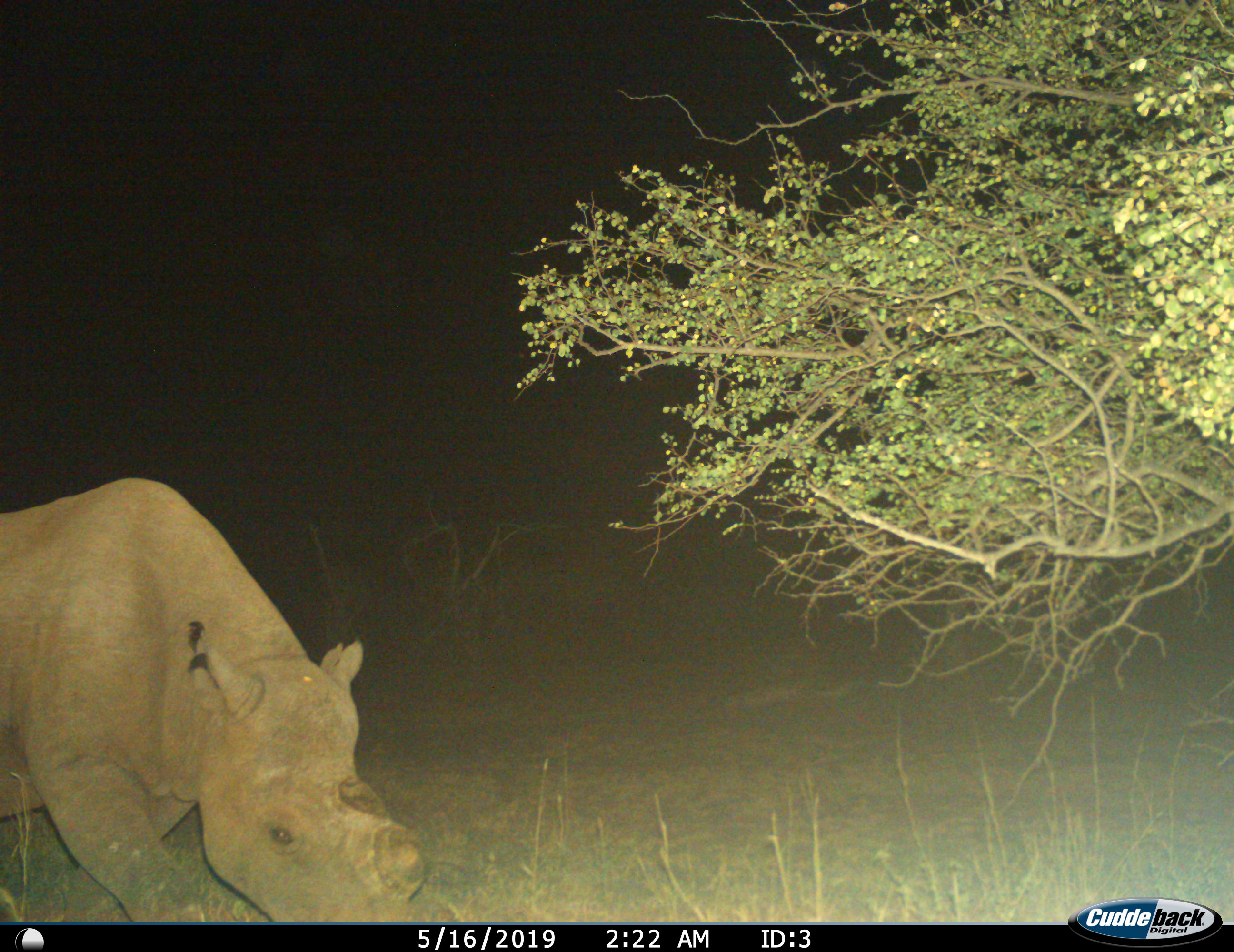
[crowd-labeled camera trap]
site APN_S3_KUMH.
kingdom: Animalia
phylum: Chordata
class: Mammalia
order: Perissodactyla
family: Rhinocerotidae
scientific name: Rhinocerotidae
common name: unknown rhinoceros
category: rhinocerosunknown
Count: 1.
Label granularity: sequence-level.